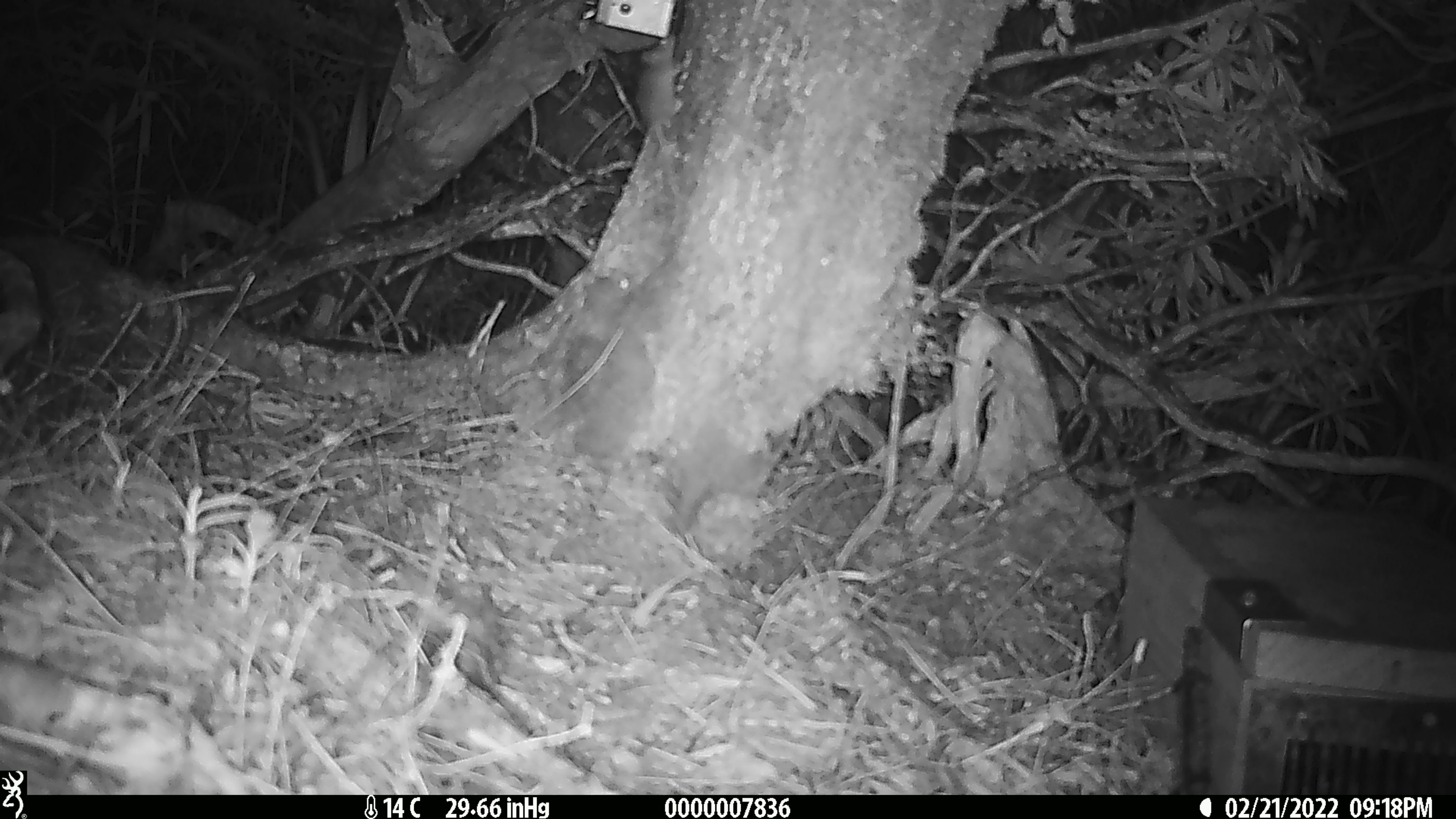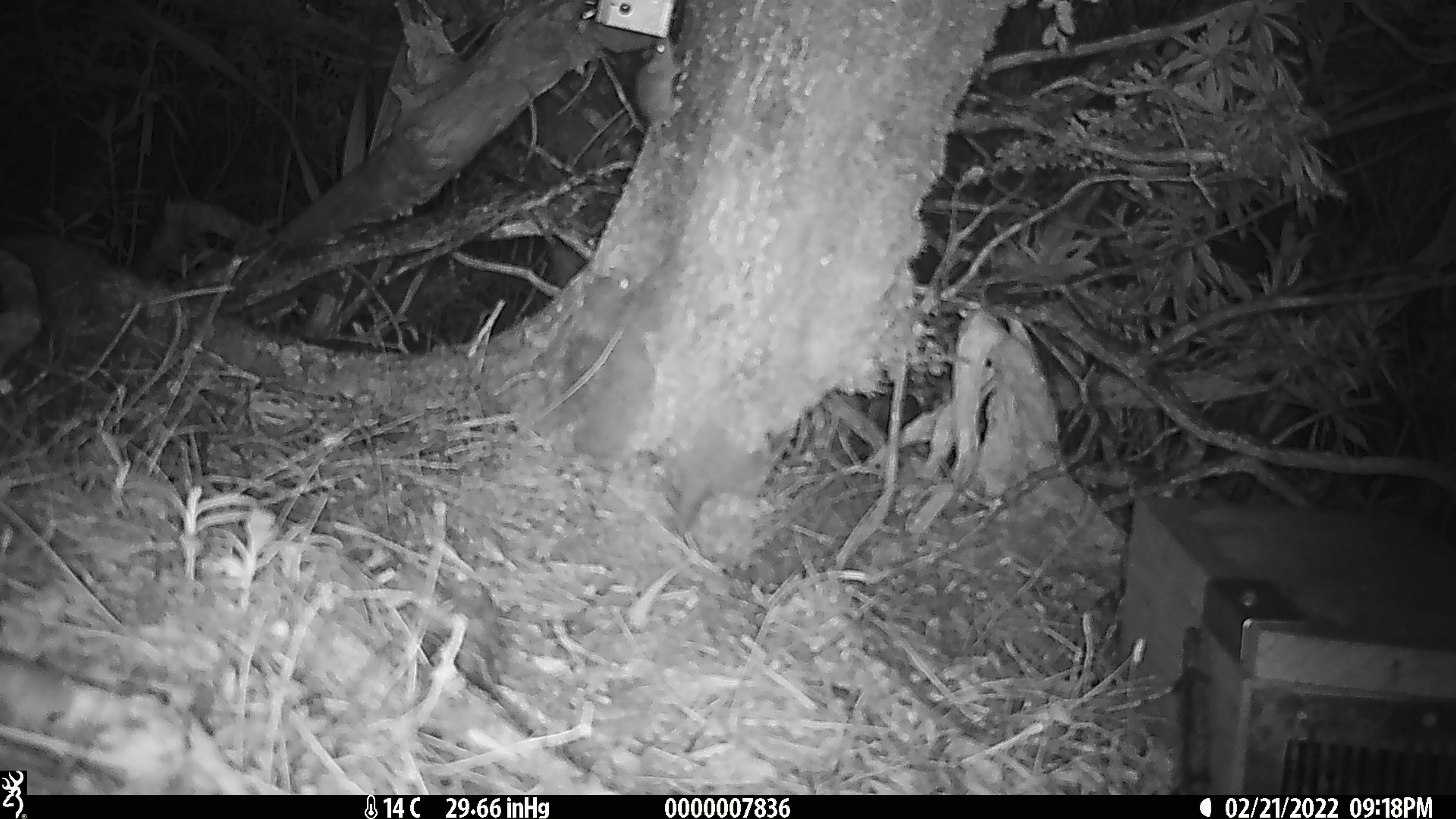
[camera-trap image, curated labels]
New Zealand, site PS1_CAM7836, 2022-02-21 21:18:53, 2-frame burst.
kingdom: Animalia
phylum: Chordata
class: Mammalia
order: Rodentia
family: Muridae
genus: Mus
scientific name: Mus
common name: mouse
Mouse (Mus).